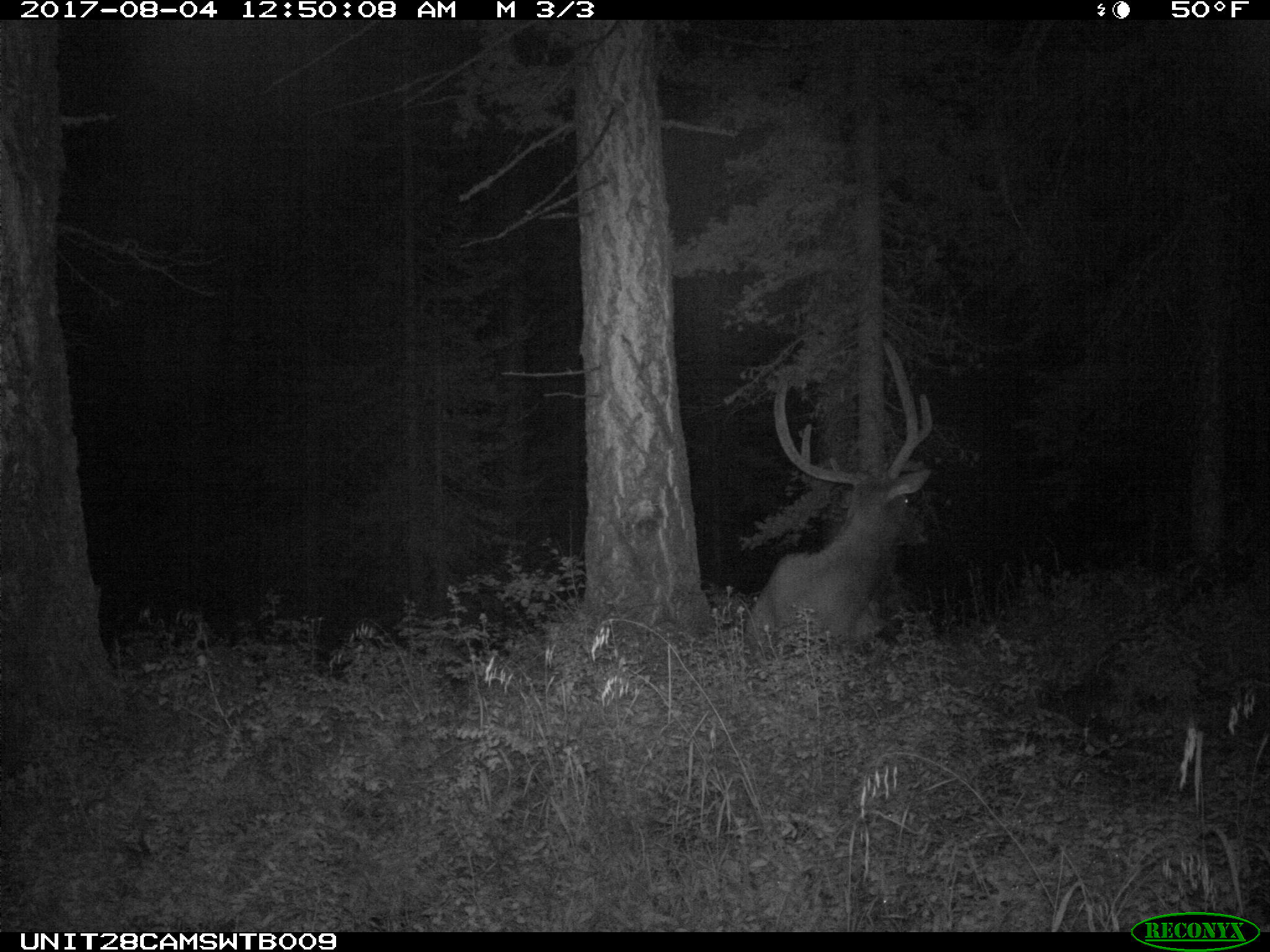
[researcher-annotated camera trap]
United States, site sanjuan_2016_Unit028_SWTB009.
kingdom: Animalia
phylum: Chordata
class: Mammalia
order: Artiodactyla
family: Cervidae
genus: Cervus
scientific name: Cervus elaphus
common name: red deer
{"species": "Cervus elaphus (red deer)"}